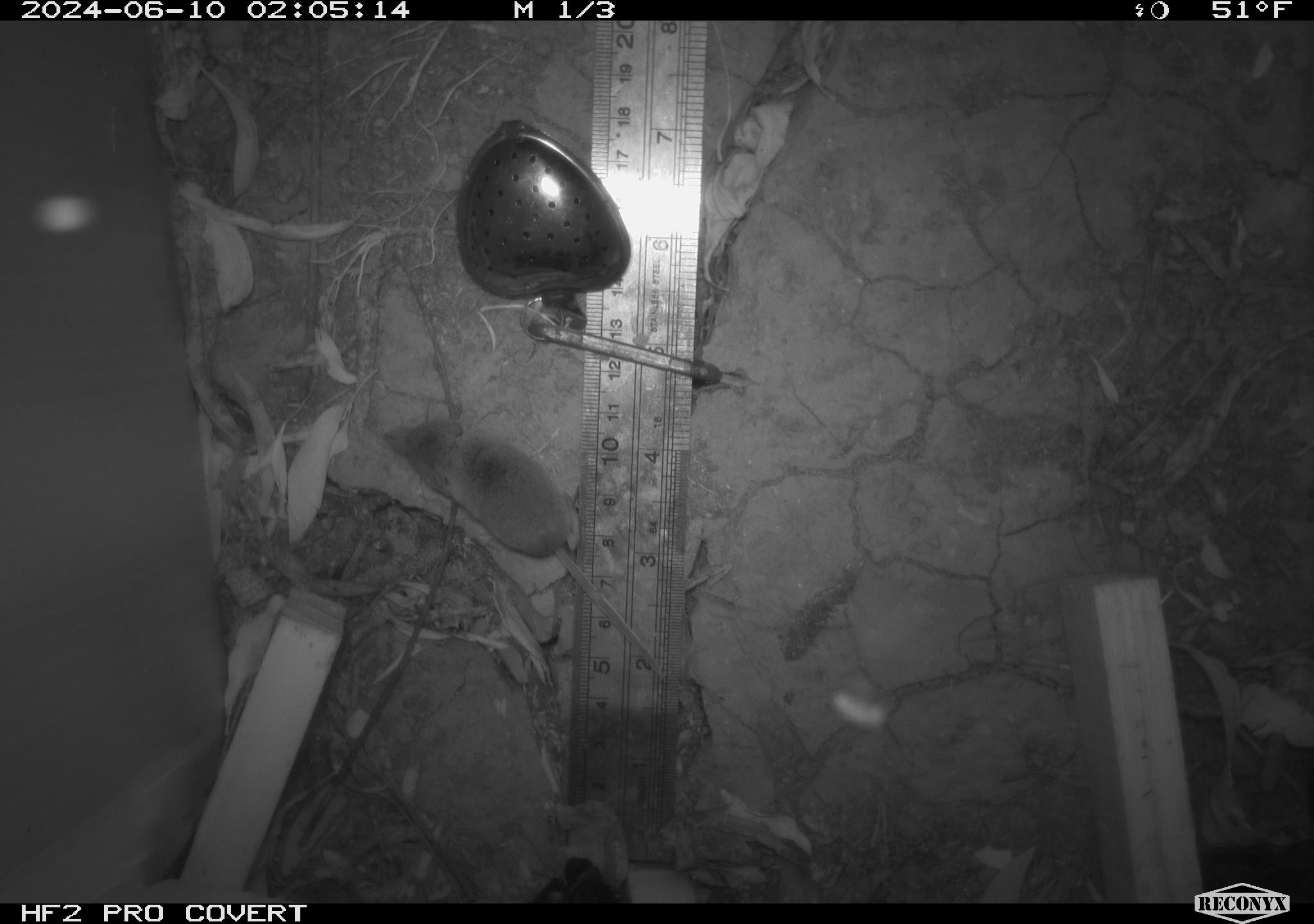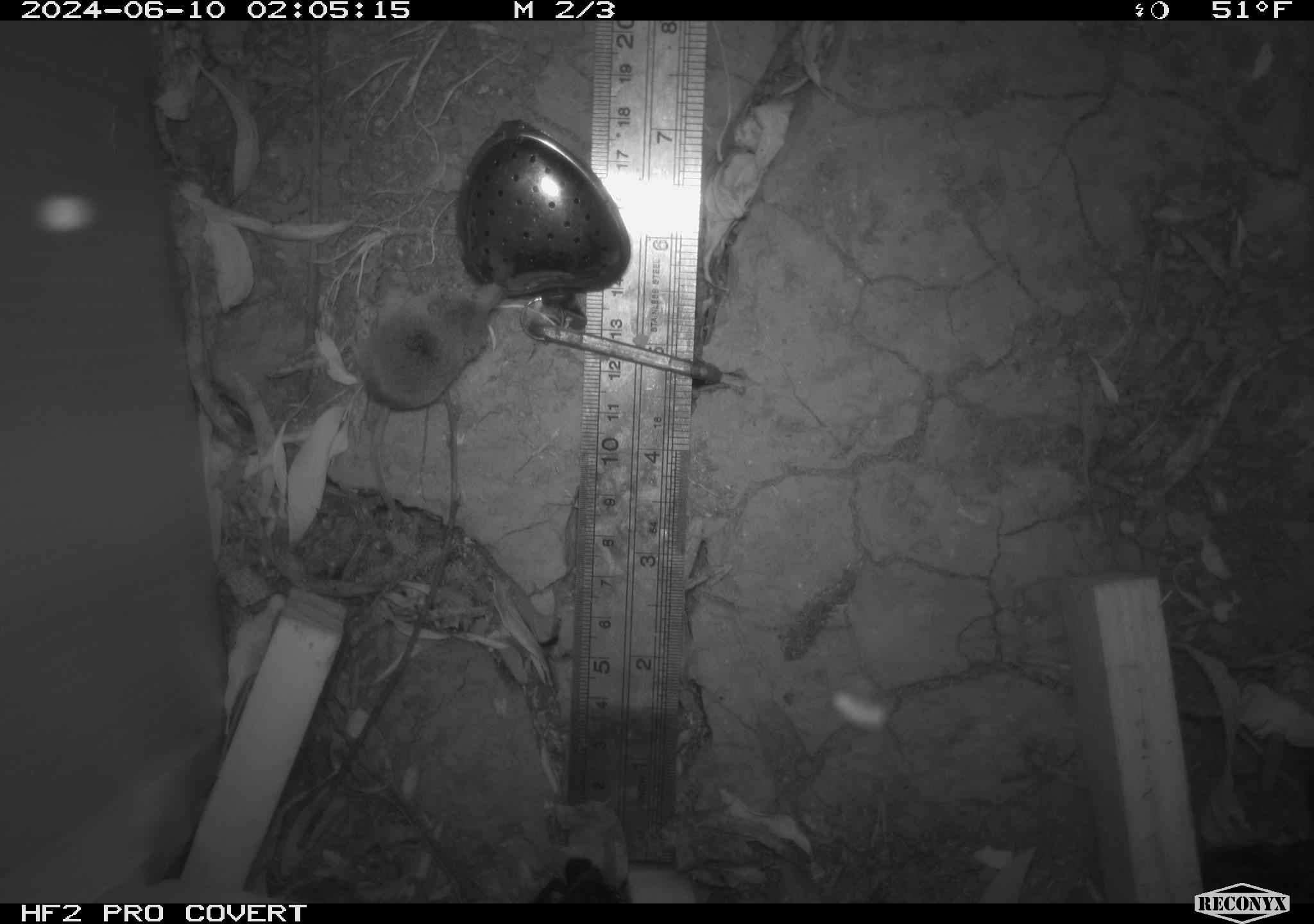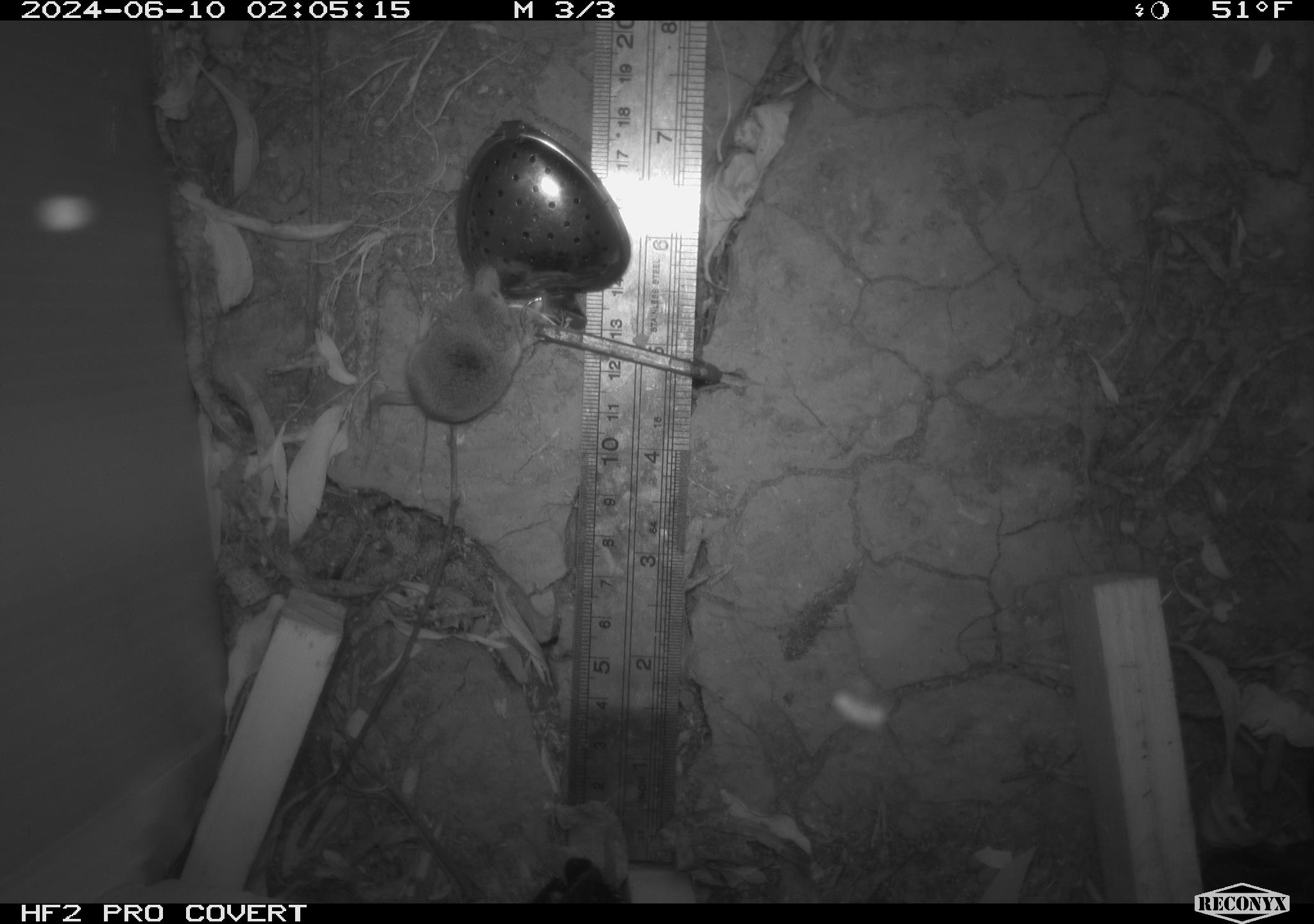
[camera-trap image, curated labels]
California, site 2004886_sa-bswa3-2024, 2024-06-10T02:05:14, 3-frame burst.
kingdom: Animalia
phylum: Chordata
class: Mammalia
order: Eulipotyphla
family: Soricidae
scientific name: Soricidae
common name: shrews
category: soricidae family